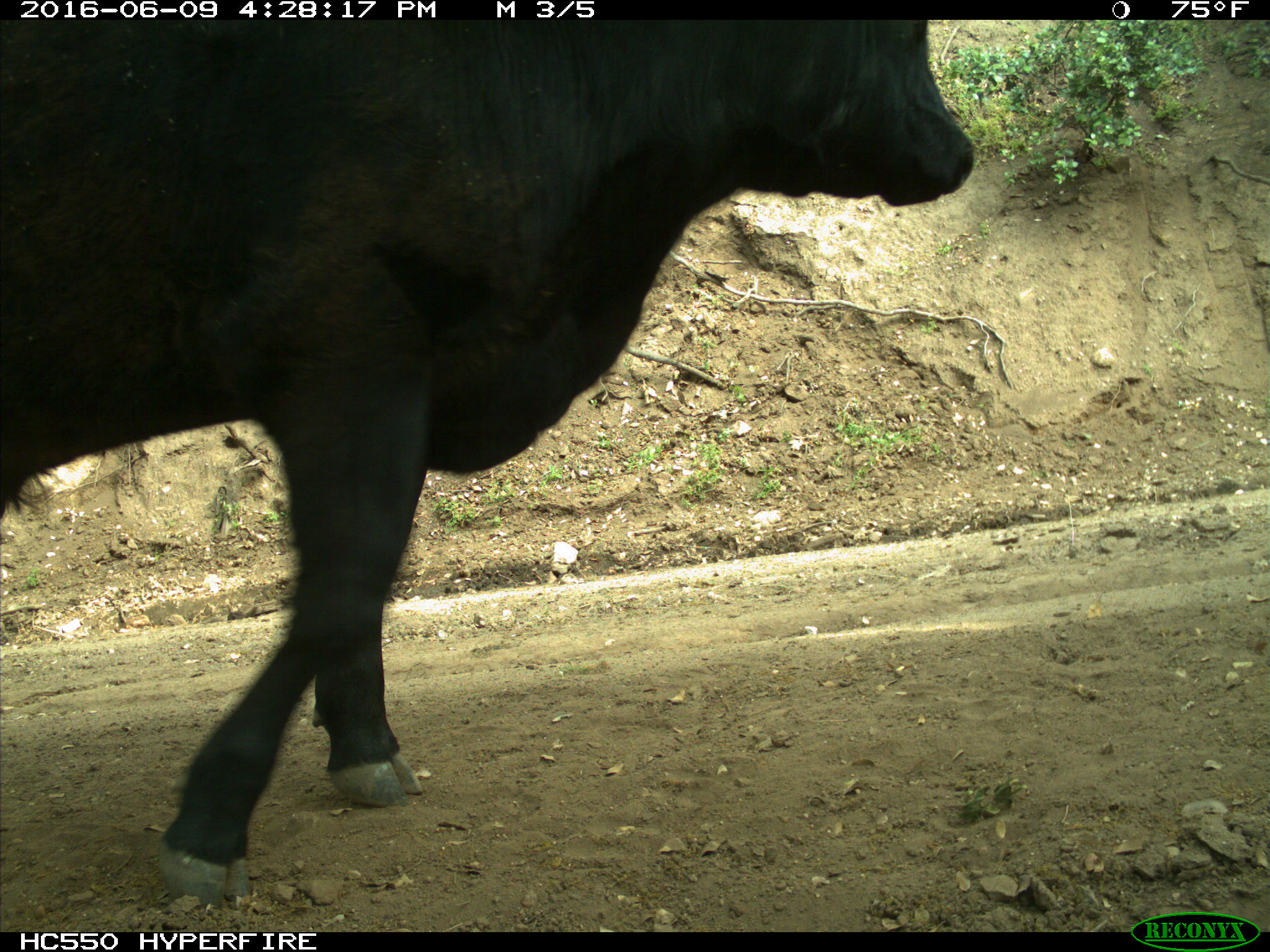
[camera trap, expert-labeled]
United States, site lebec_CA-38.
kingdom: Animalia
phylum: Chordata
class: Mammalia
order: Artiodactyla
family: Bovidae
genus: Bos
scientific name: Bos taurus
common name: domestic cow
Bos taurus (domestic cow).